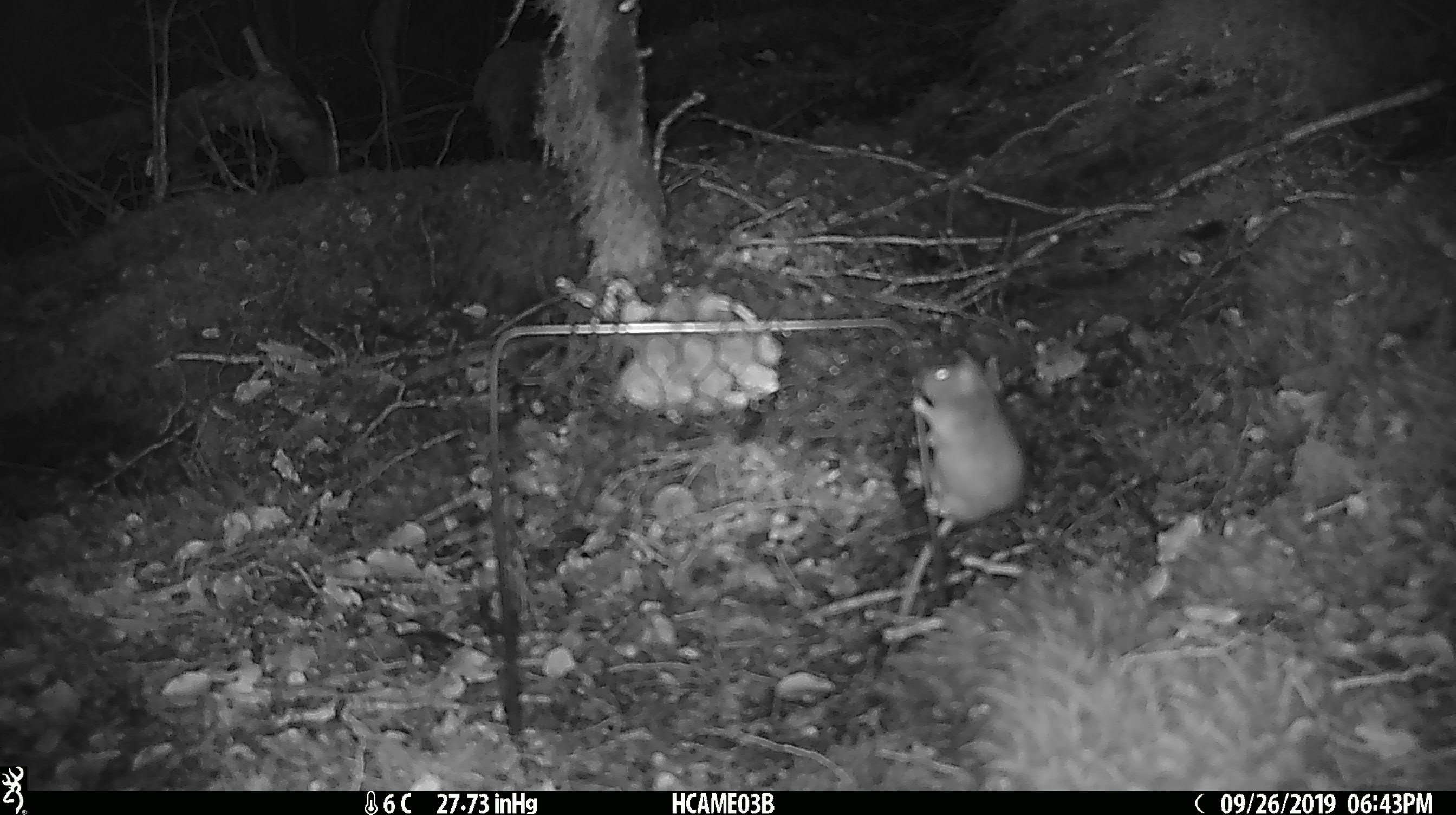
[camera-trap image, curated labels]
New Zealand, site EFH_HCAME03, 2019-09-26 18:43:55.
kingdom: Animalia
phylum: Chordata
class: Mammalia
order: Rodentia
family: Muridae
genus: Mus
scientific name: Mus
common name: mouse